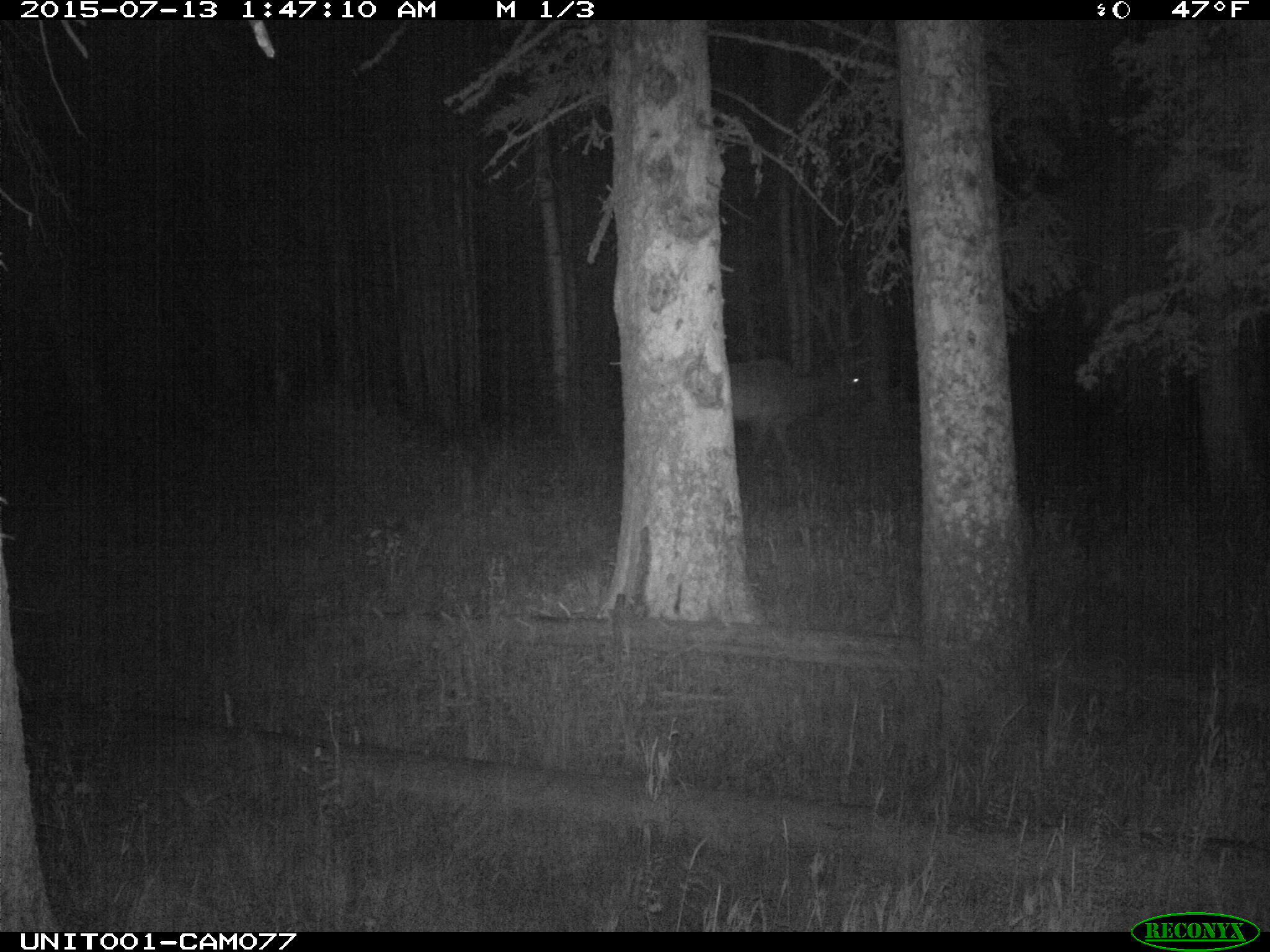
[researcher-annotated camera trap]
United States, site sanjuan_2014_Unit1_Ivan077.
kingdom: Animalia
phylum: Chordata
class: Mammalia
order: Artiodactyla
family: Cervidae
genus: Cervus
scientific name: Cervus elaphus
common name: red deer